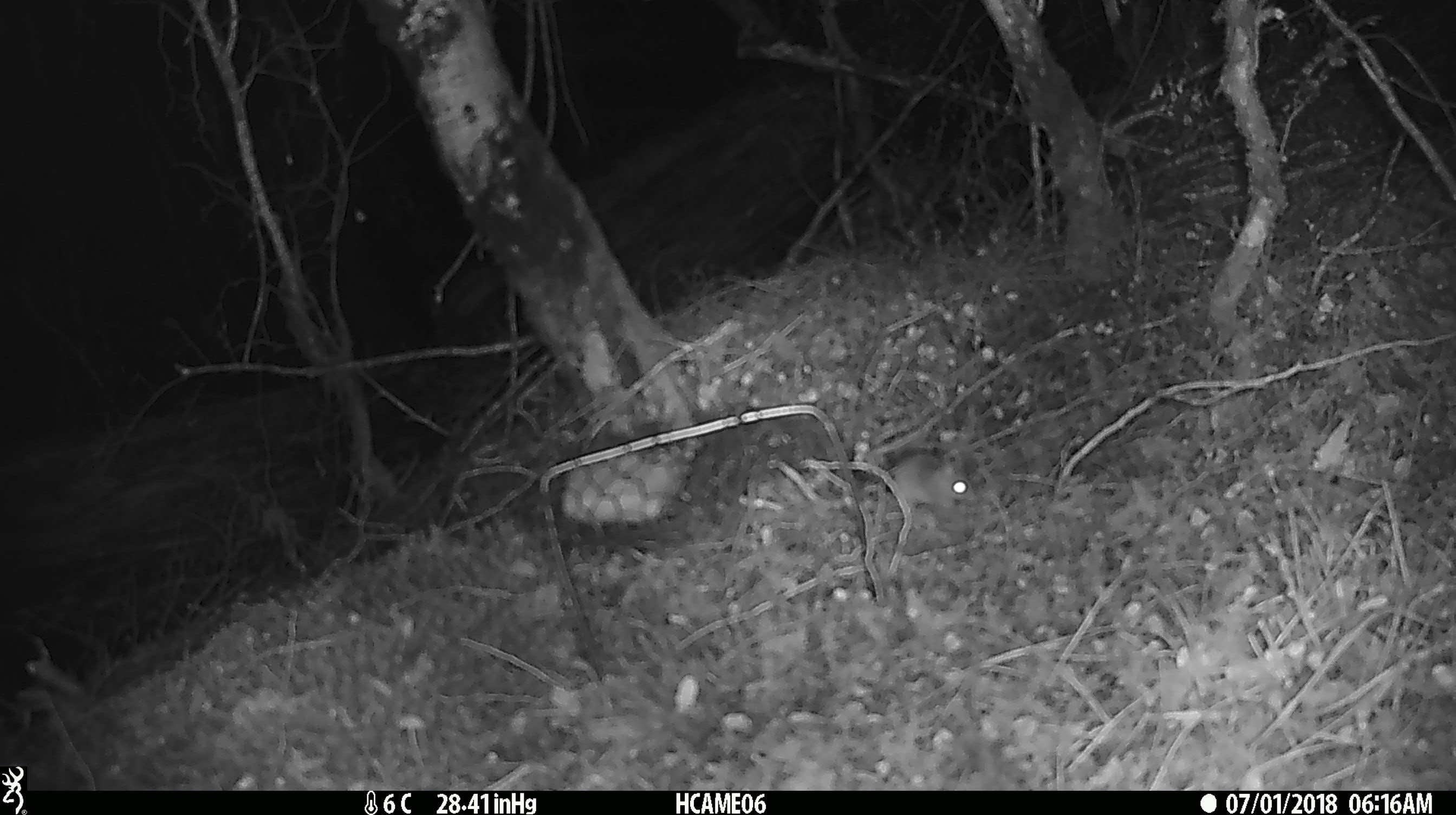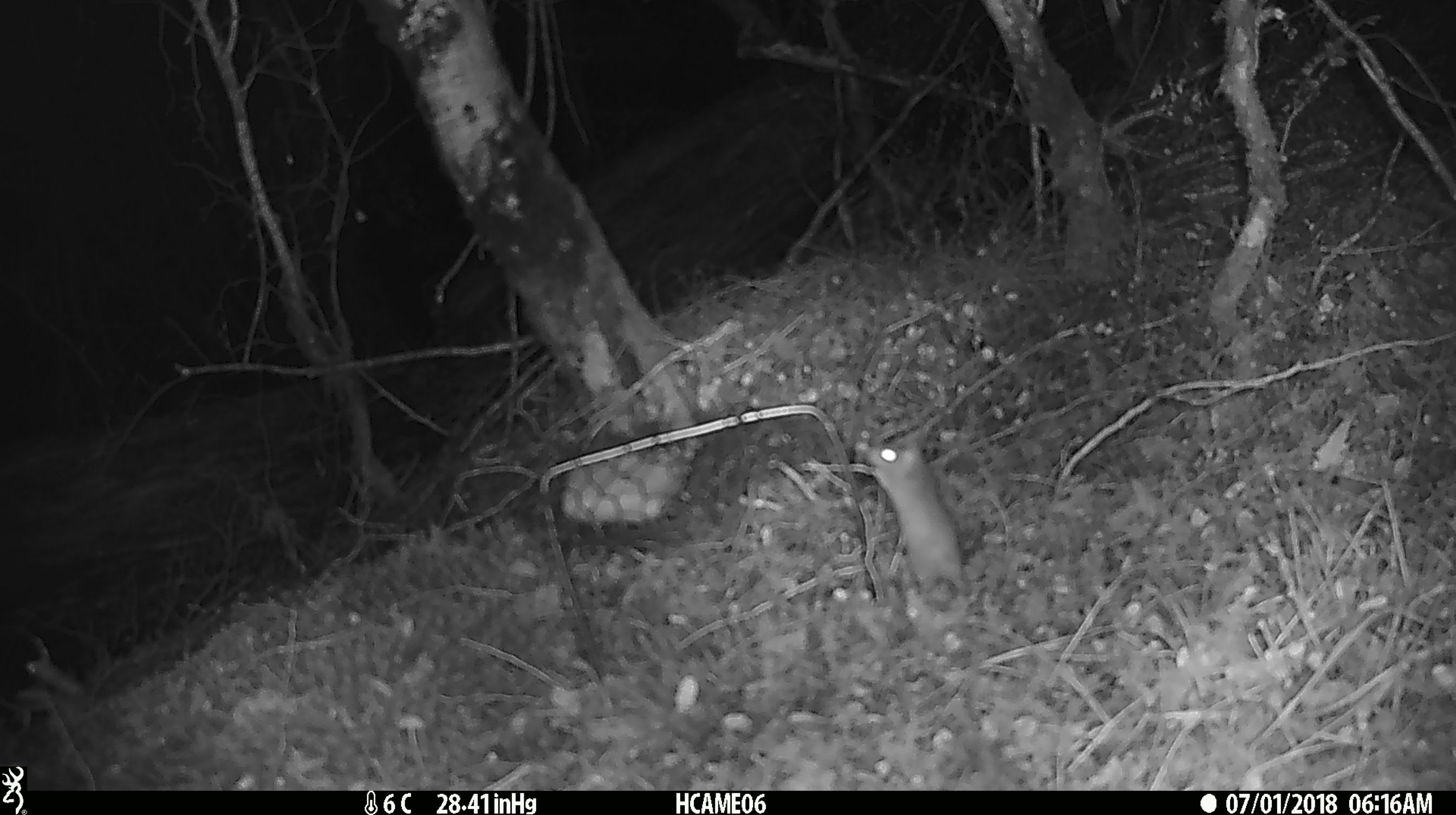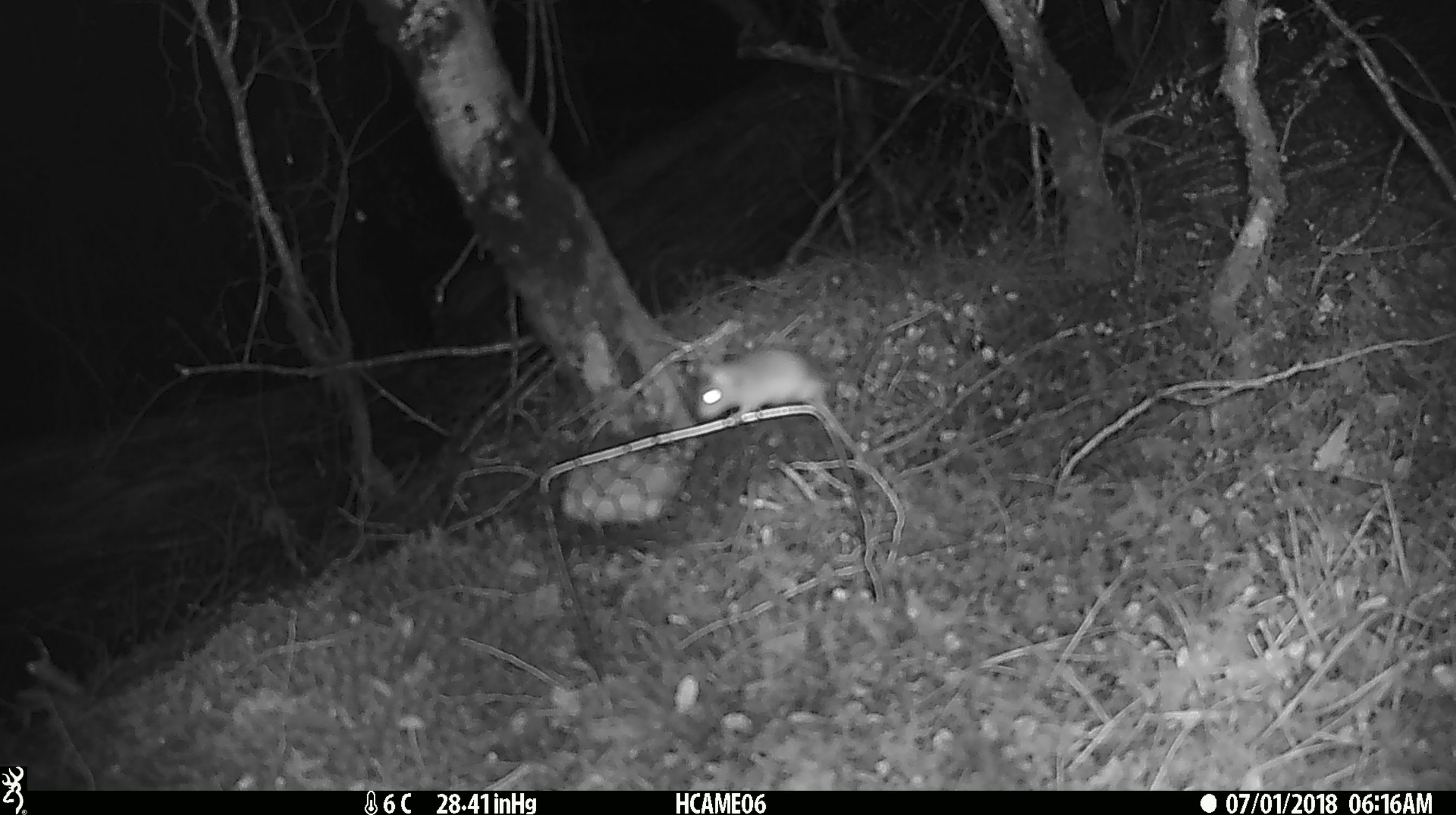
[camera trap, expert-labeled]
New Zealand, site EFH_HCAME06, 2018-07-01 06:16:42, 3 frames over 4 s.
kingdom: Animalia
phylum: Chordata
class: Mammalia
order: Rodentia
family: Muridae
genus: Mus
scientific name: Mus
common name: mouse